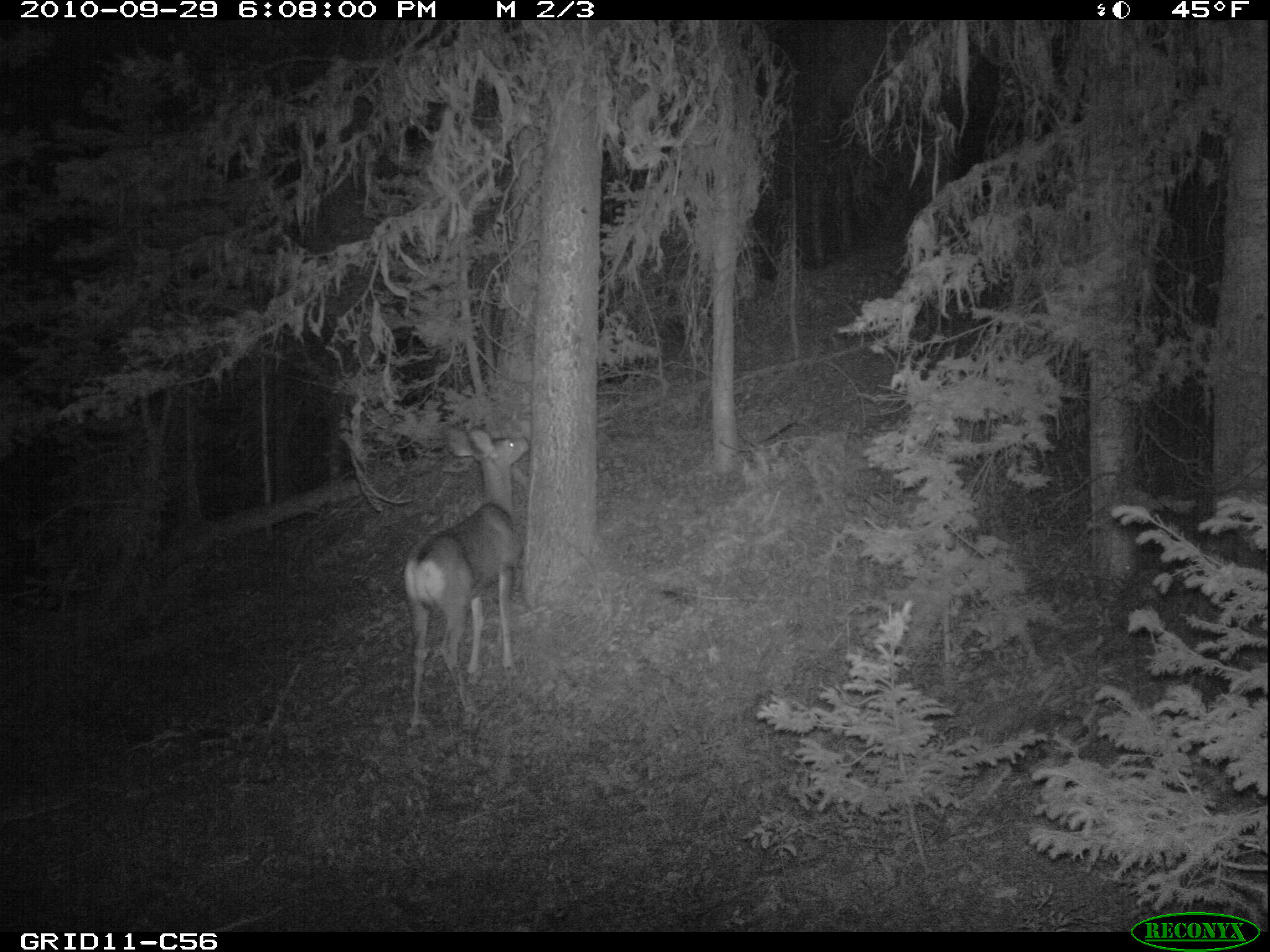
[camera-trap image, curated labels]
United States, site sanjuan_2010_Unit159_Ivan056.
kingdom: Animalia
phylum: Chordata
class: Mammalia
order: Artiodactyla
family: Cervidae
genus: Odocoileus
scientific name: Odocoileus hemionus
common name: mule deer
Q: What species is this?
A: Odocoileus hemionus (mule deer).